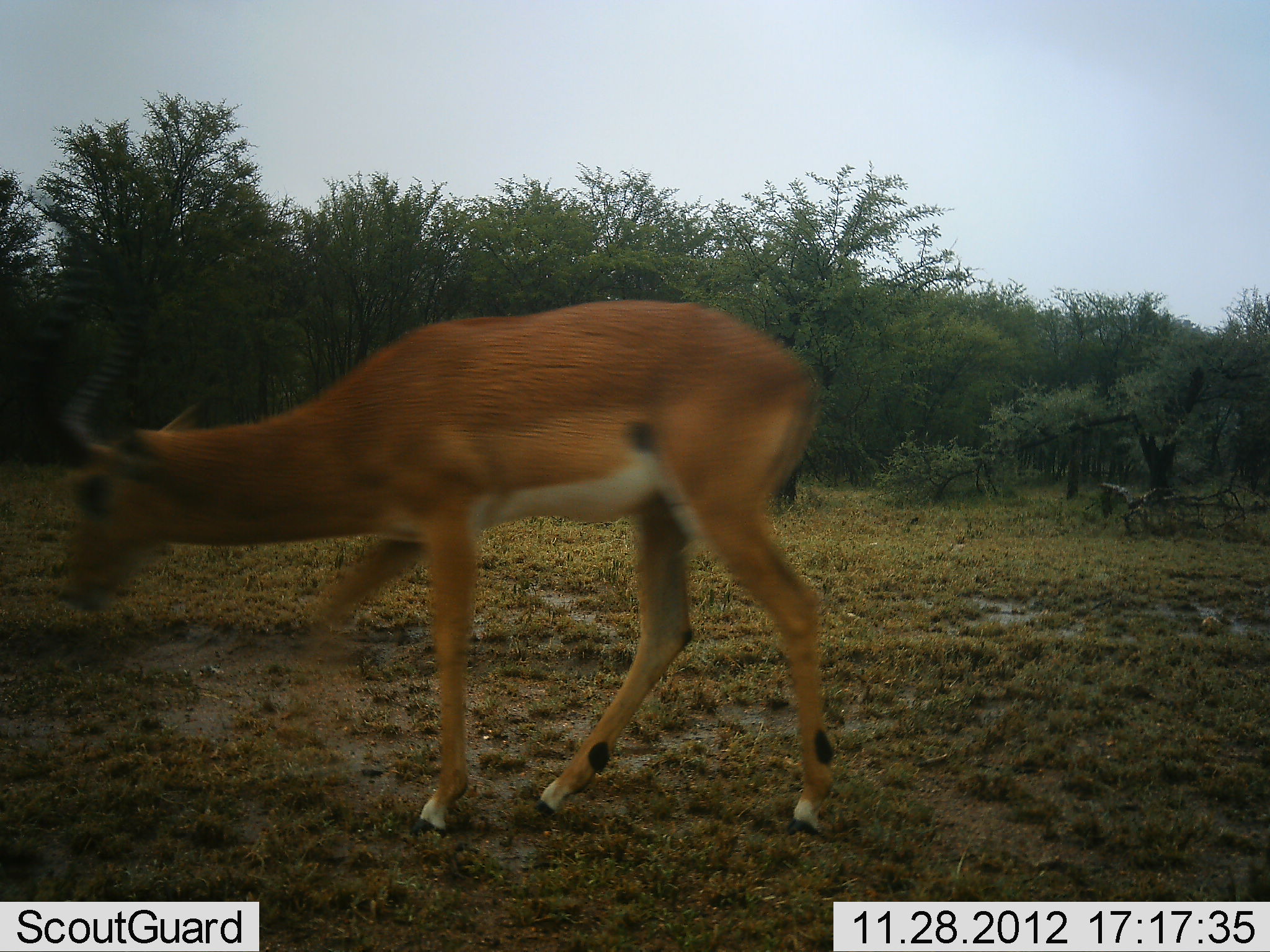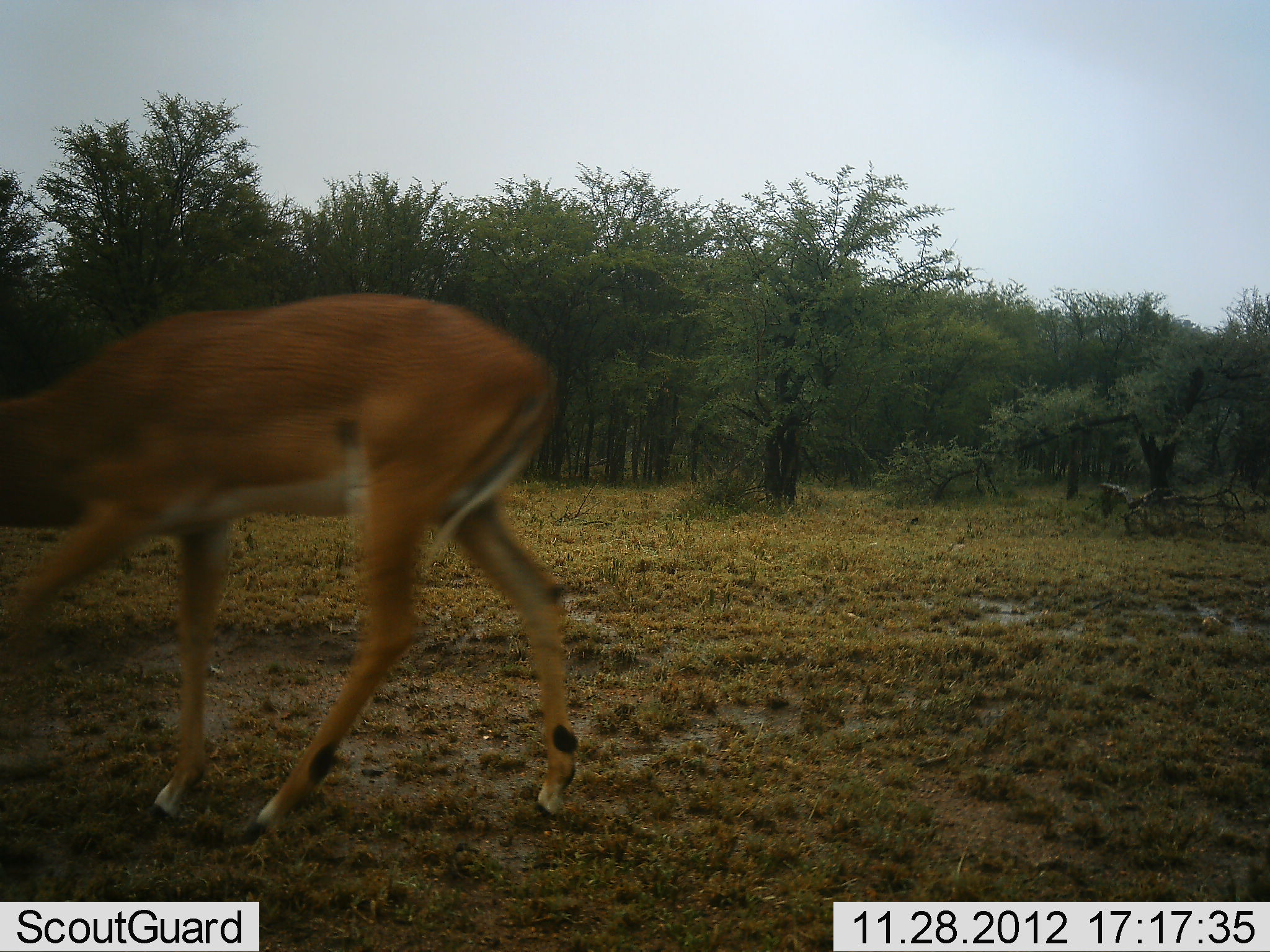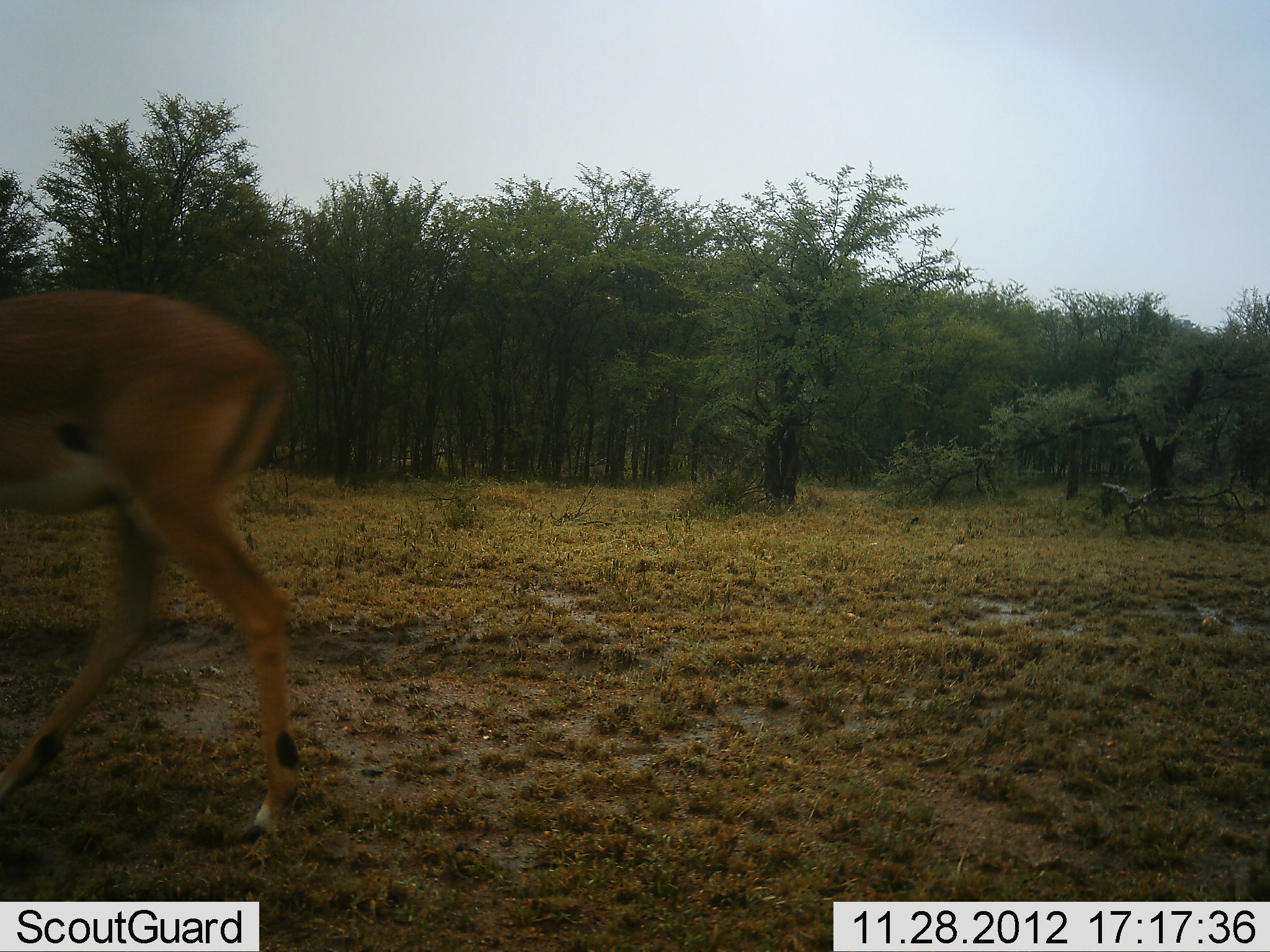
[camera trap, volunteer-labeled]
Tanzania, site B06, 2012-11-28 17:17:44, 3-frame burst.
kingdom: Animalia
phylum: Chordata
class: Mammalia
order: Artiodactyla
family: Bovidae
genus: Aepyceros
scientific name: Aepyceros melampus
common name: impala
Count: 1.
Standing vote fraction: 0%.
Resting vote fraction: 0%.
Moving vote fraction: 100%.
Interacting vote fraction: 0%.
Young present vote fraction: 0%.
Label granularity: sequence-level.